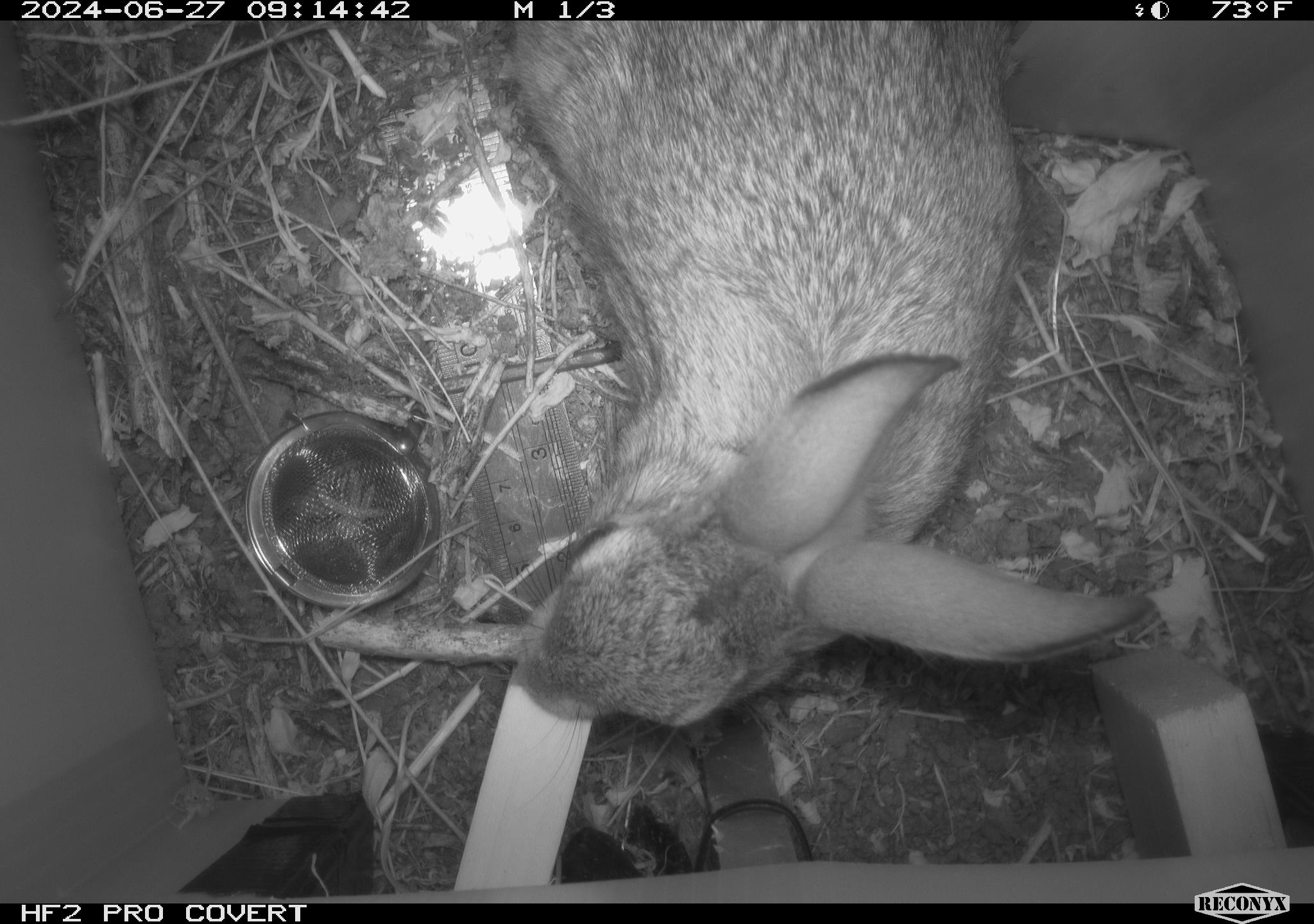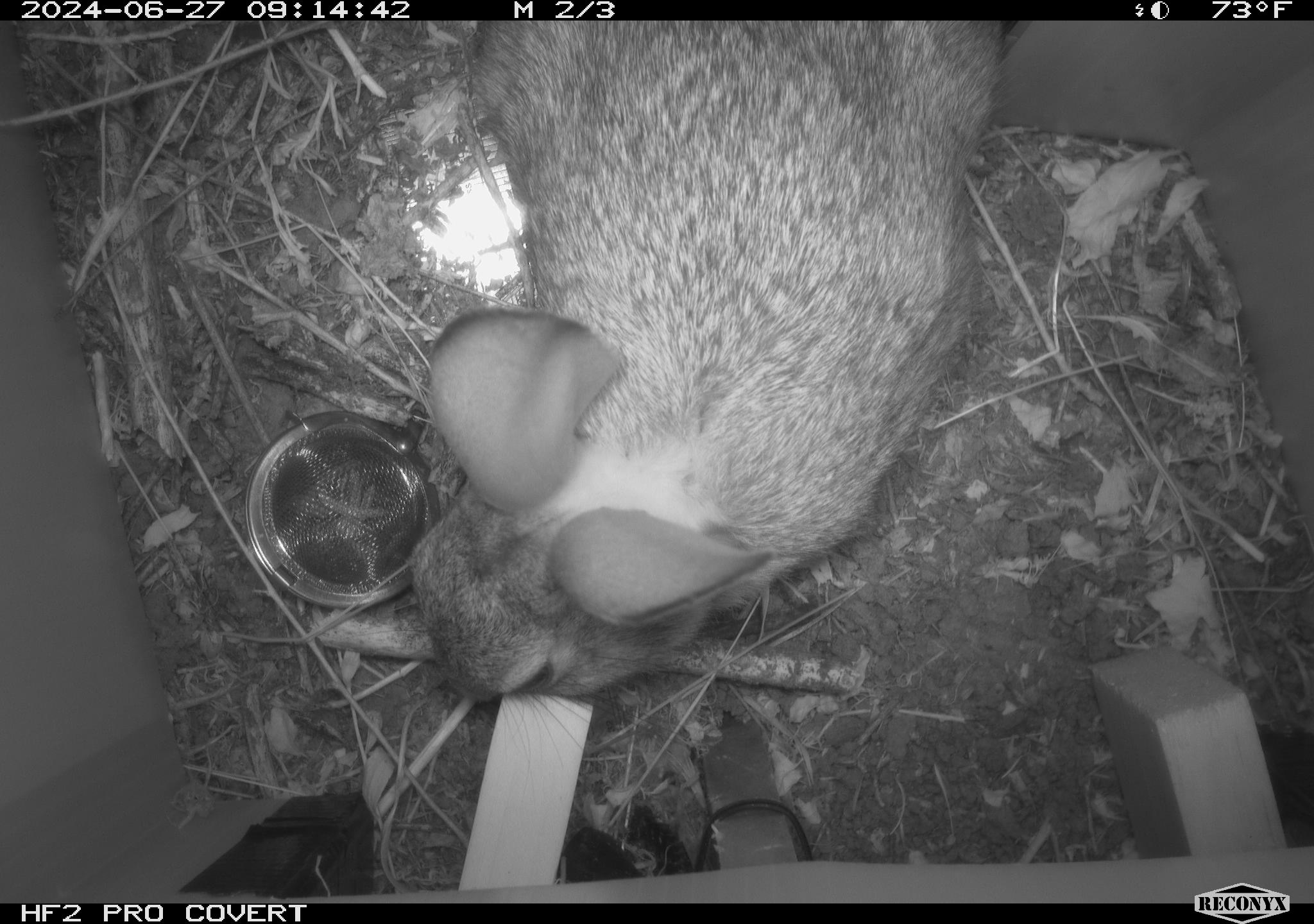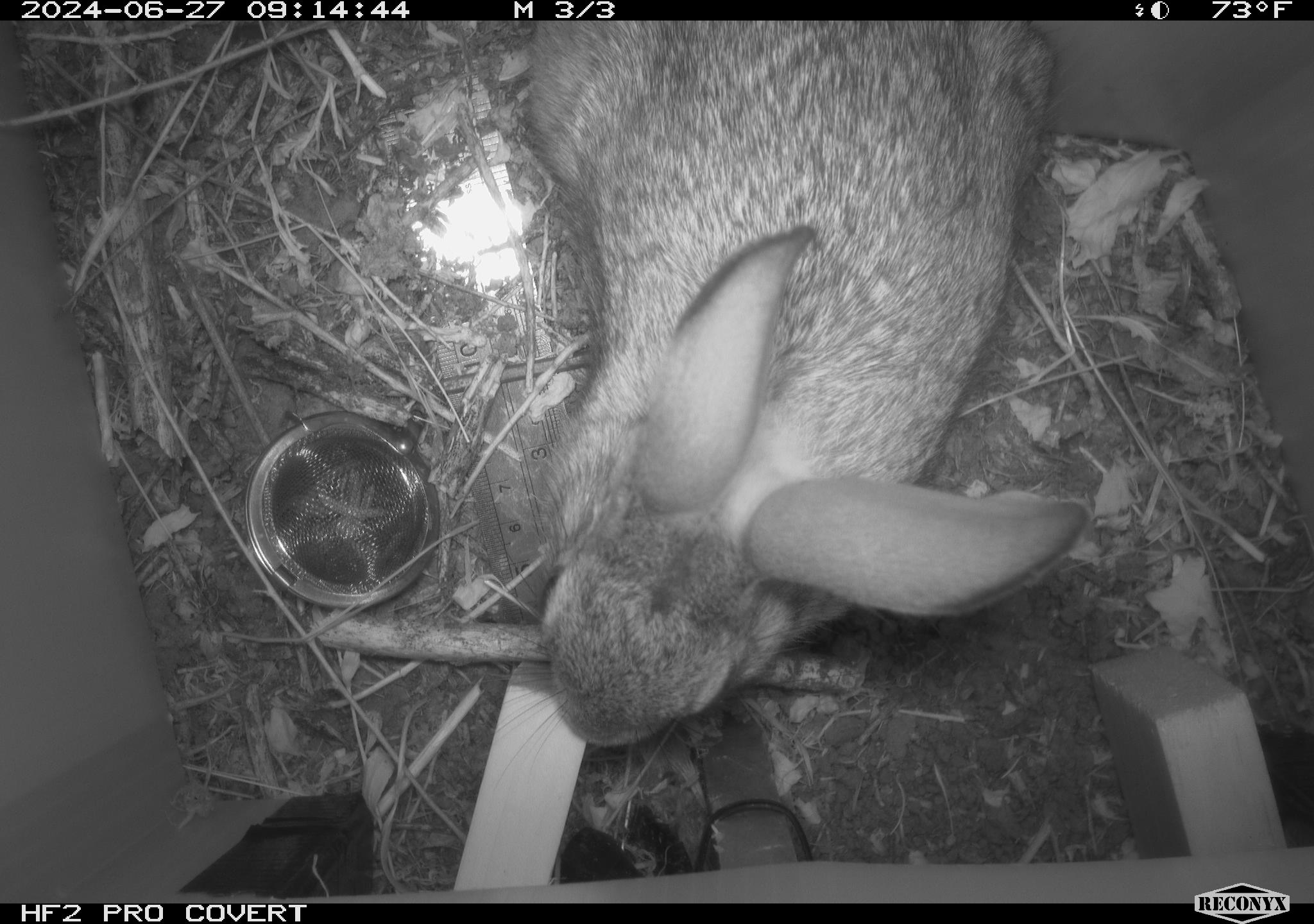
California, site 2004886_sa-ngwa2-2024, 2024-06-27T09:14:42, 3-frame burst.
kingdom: Animalia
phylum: Chordata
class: Mammalia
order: Lagomorpha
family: Leporidae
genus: Sylvilagus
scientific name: Sylvilagus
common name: cottontail rabbits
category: sylvilagus species